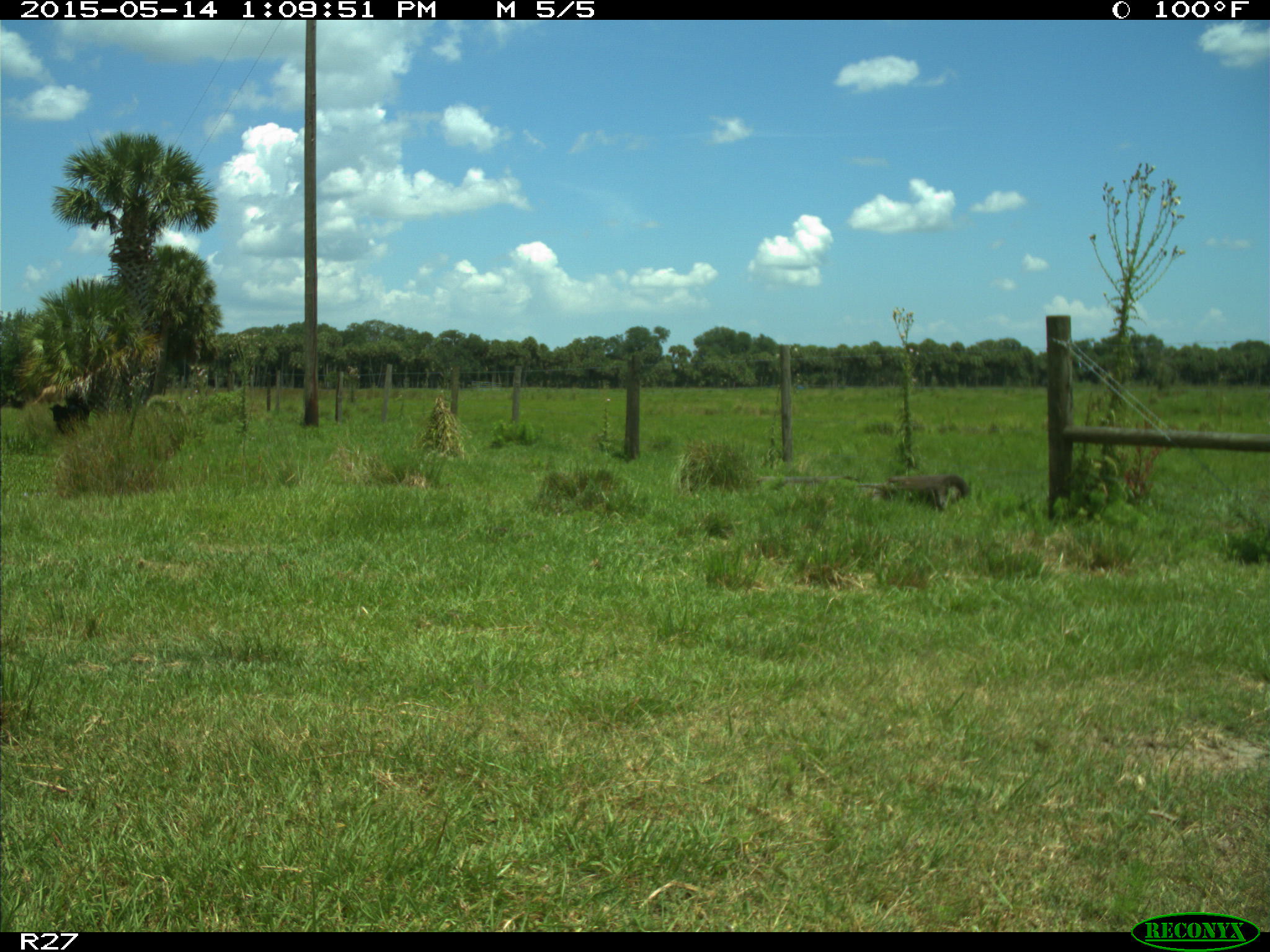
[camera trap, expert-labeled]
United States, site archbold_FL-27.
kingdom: Animalia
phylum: Chordata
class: Mammalia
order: Artiodactyla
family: Bovidae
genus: Bos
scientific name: Bos taurus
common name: domestic cow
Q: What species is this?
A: Bos taurus (domestic cow).